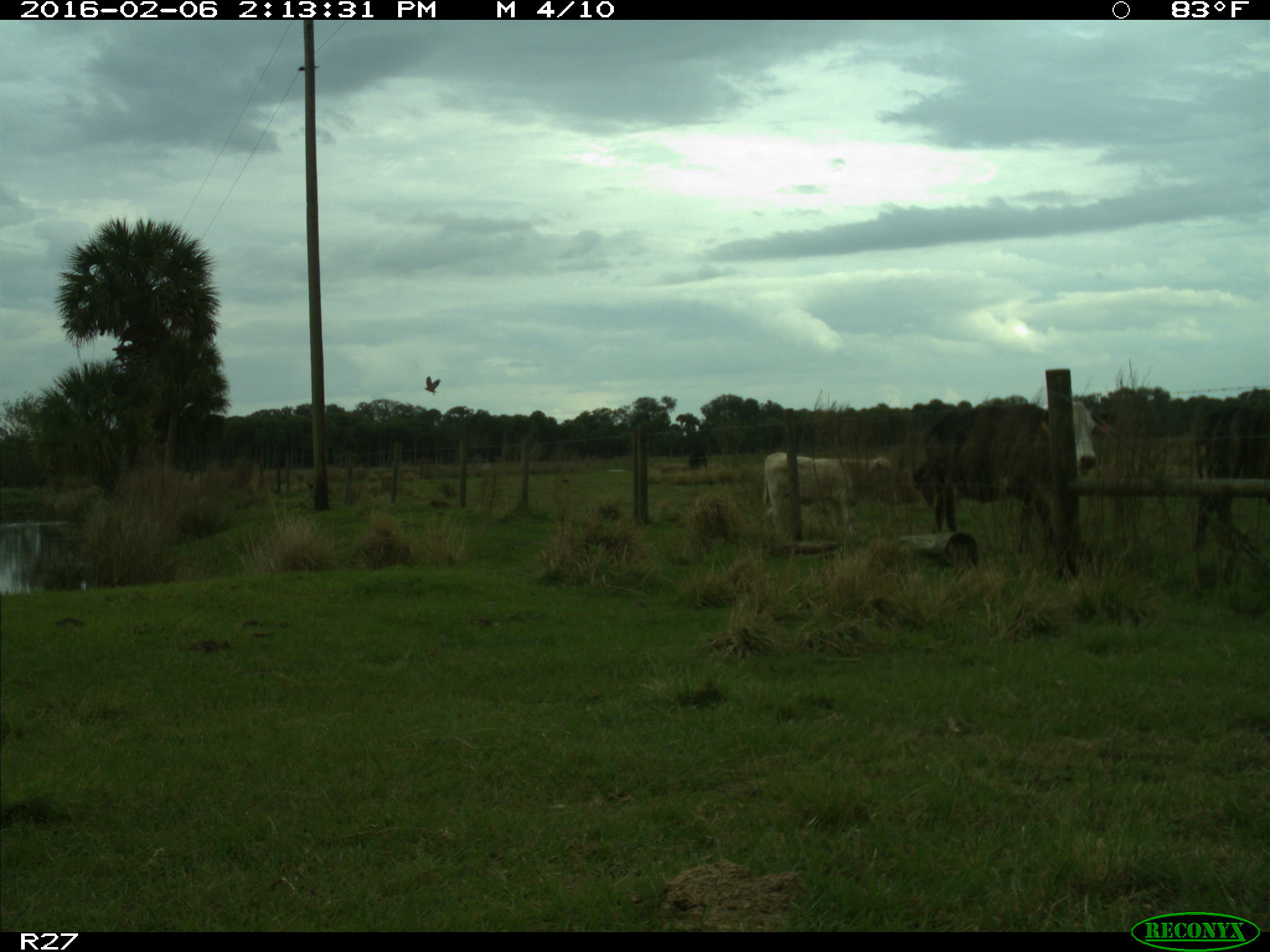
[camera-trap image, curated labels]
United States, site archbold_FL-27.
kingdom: Animalia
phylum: Chordata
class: Mammalia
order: Artiodactyla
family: Bovidae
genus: Bos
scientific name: Bos taurus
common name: domestic cow